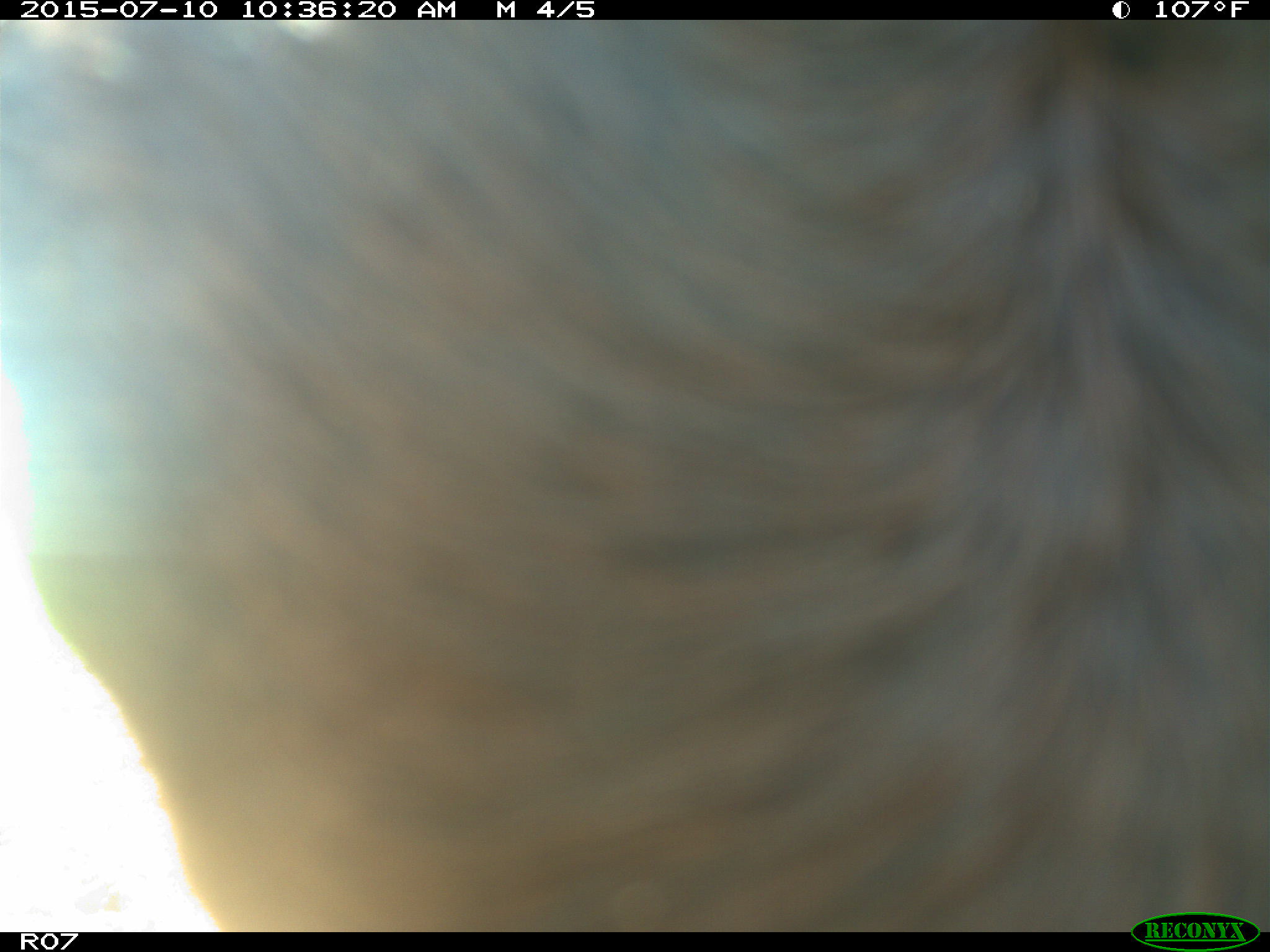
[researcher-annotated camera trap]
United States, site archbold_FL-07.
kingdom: Animalia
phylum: Chordata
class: Mammalia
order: Artiodactyla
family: Bovidae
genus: Bos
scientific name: Bos taurus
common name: domestic cow